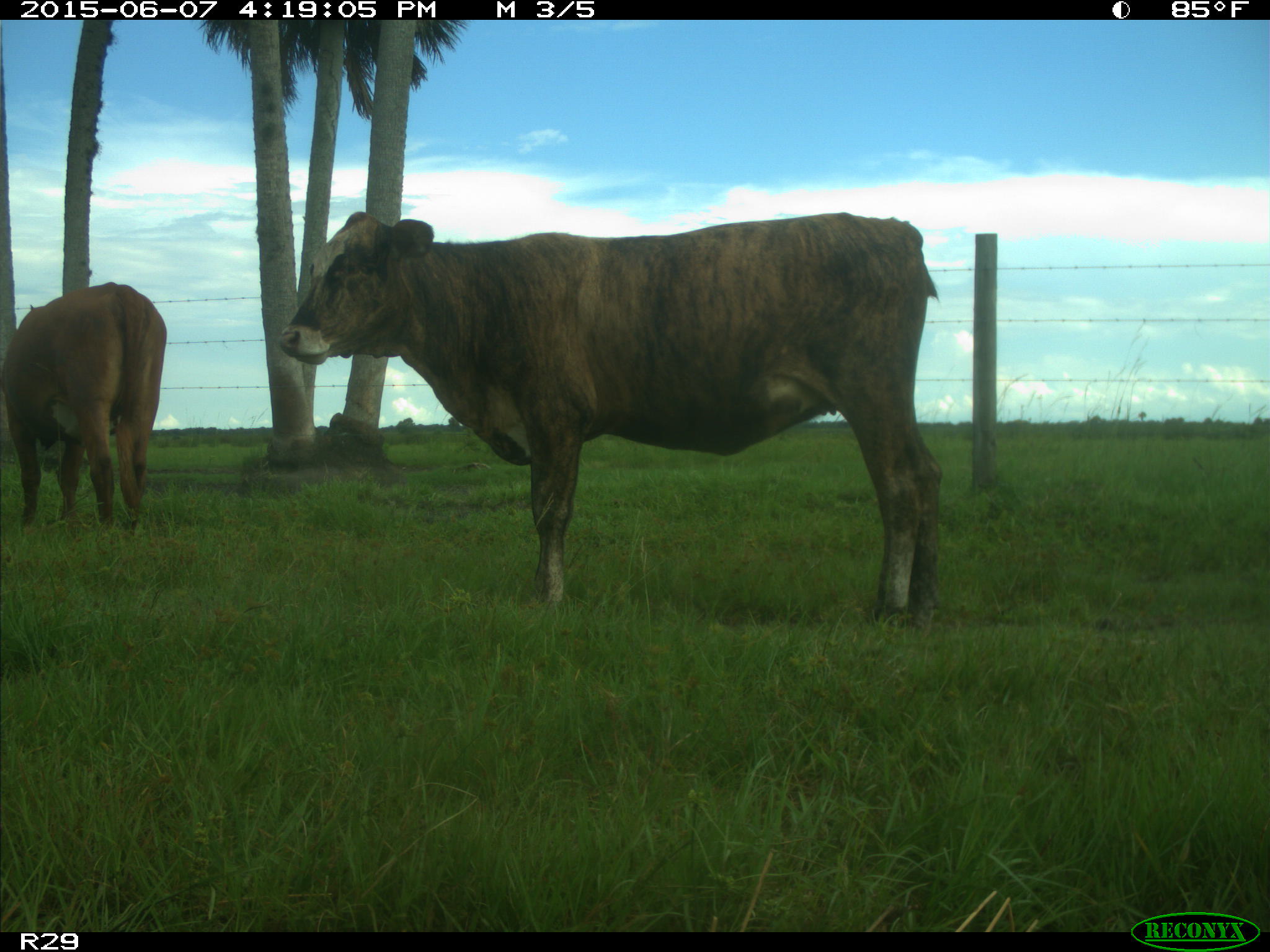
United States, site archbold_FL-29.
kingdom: Animalia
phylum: Chordata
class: Mammalia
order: Artiodactyla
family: Bovidae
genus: Bos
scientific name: Bos taurus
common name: domestic cow